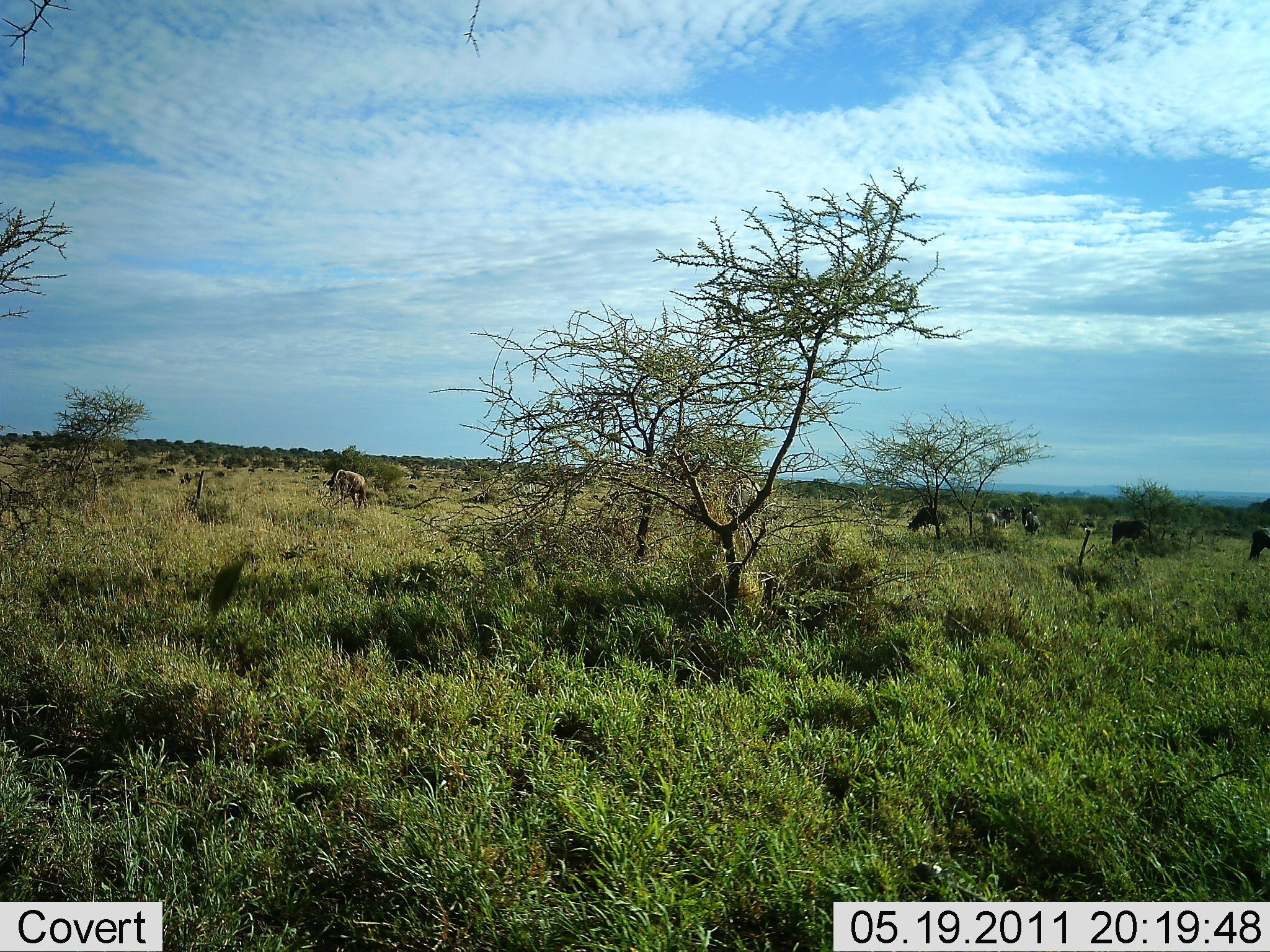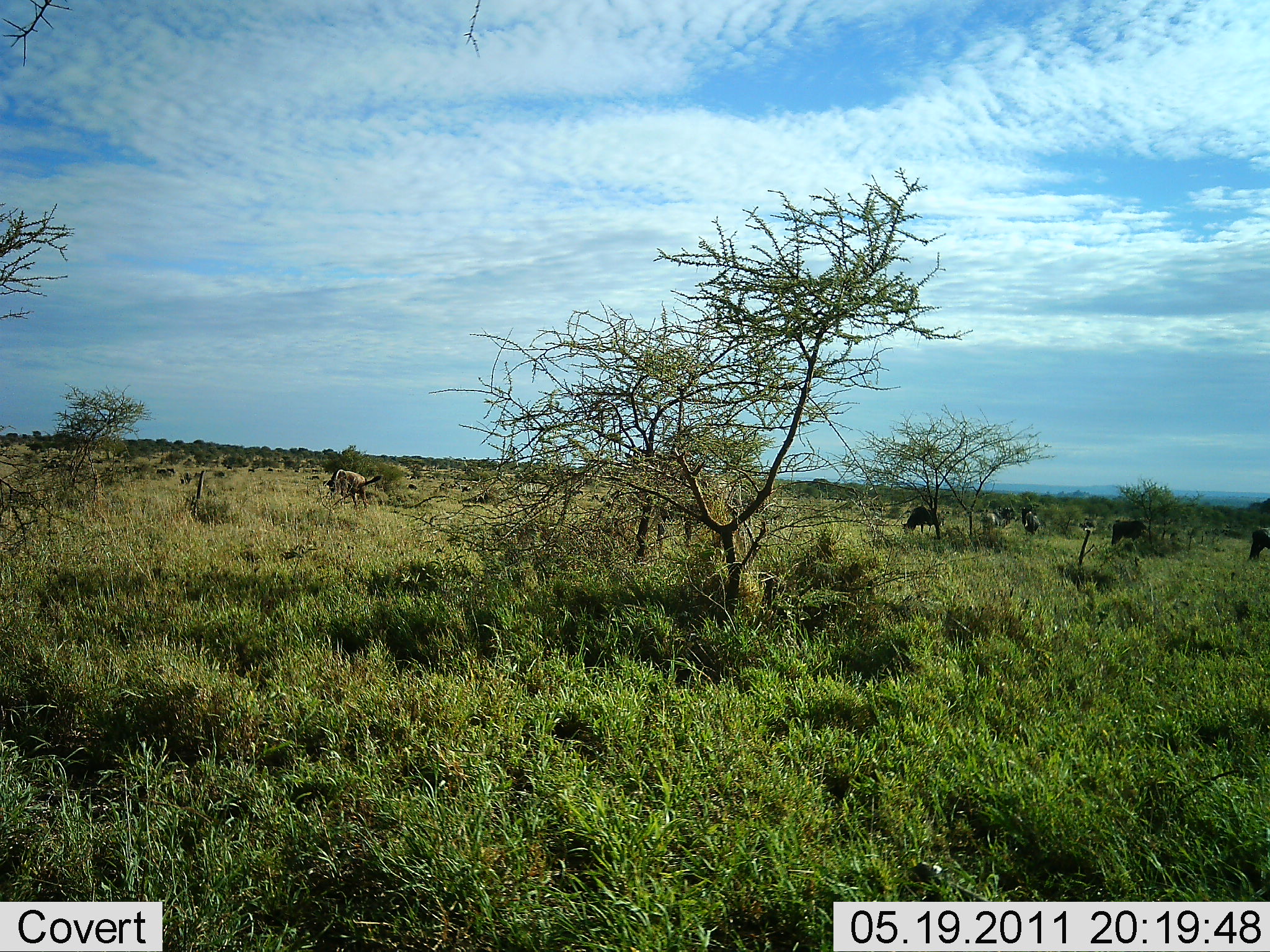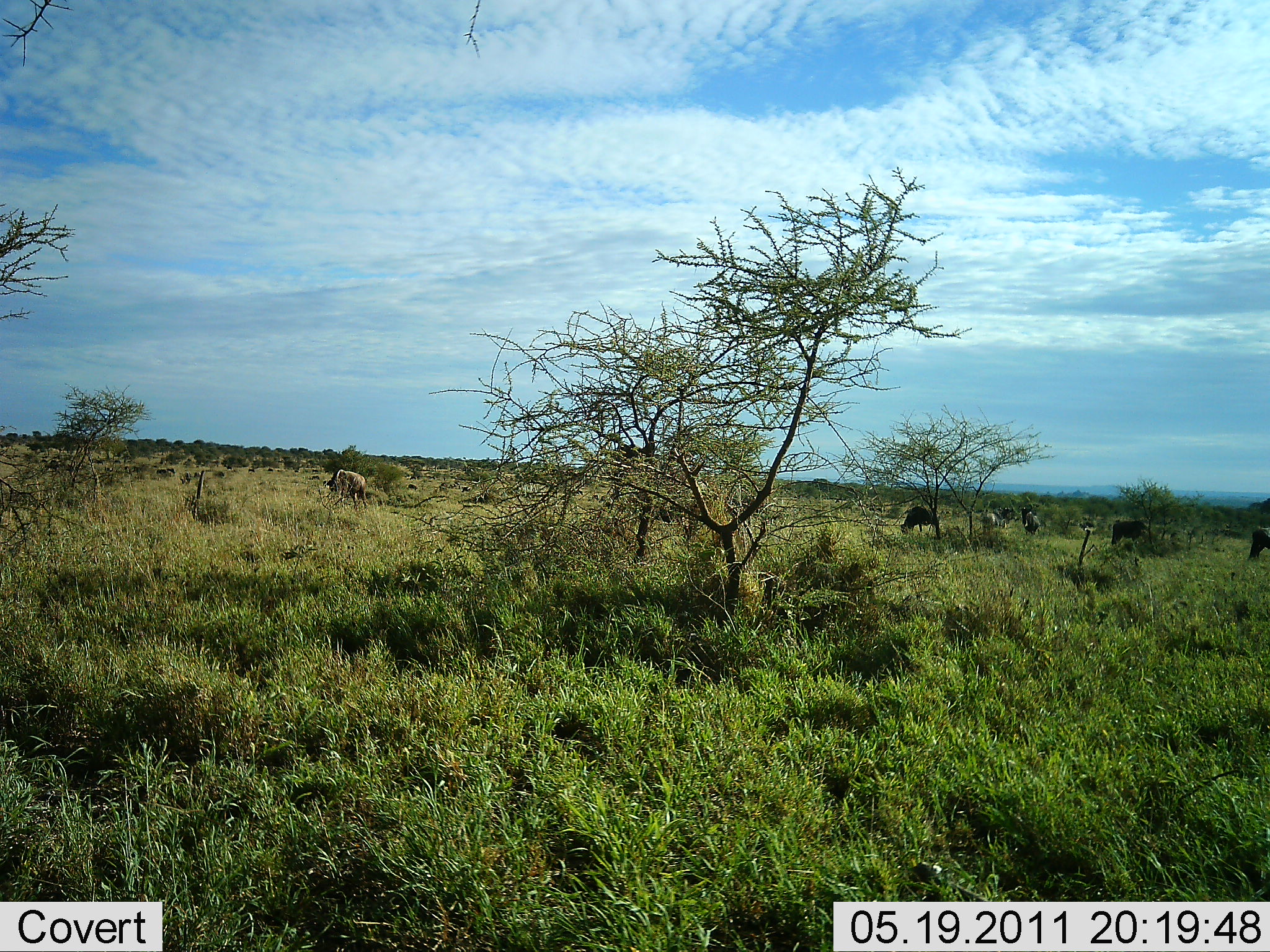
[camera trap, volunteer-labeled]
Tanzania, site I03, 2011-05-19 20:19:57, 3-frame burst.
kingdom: Animalia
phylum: Chordata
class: Mammalia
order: Artiodactyla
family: Bovidae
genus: Connochaetes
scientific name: Connochaetes taurinus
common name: blue wildebeest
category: wildebeest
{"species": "wildebeest (blue wildebeest) (Connochaetes taurinus)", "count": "7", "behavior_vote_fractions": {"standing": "31%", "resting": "0%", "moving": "23%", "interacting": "0%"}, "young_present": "0%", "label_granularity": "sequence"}